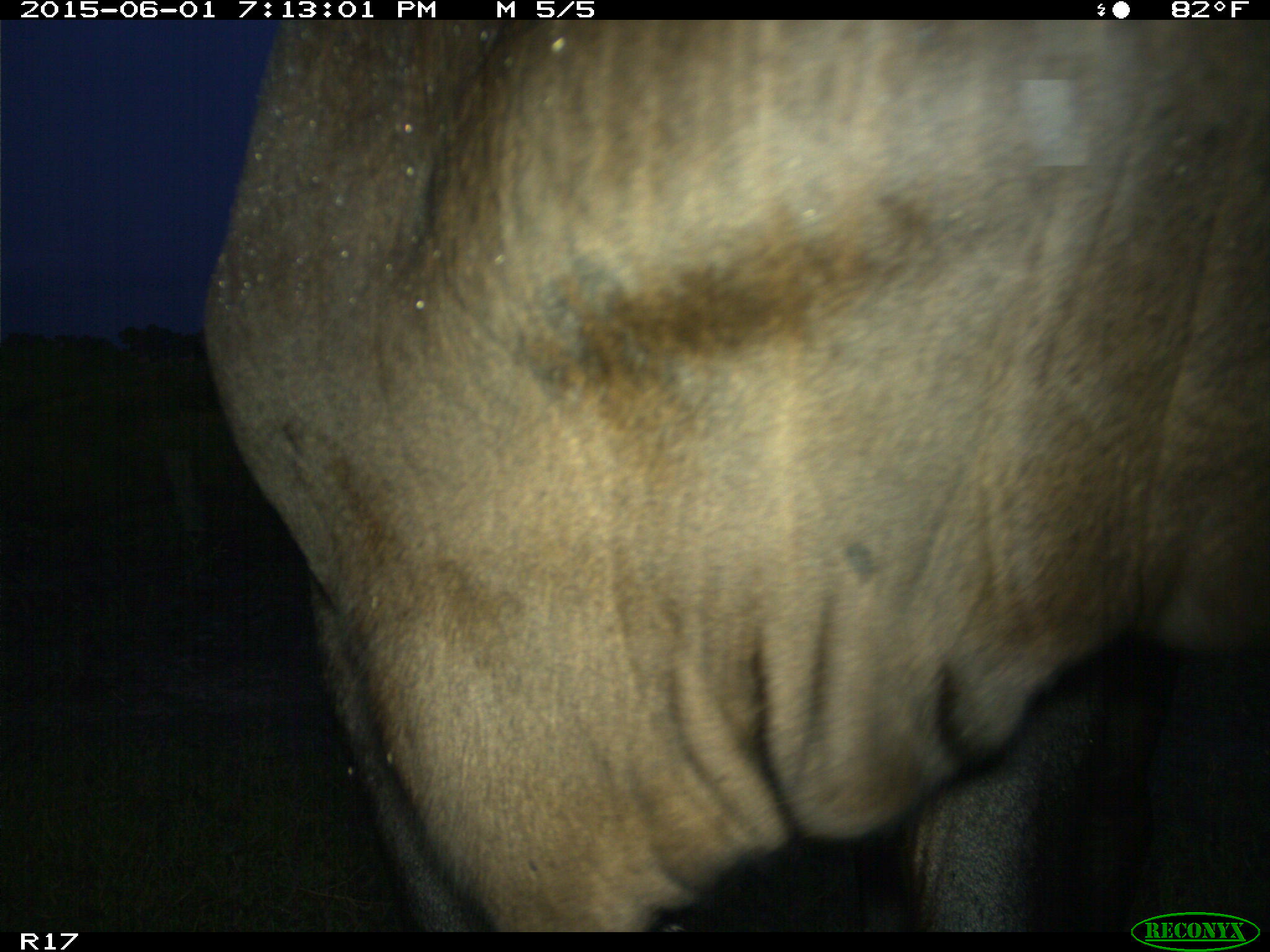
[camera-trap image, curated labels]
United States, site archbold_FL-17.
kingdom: Animalia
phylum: Chordata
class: Mammalia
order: Artiodactyla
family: Bovidae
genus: Bos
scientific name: Bos taurus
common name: domestic cow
Bos taurus (domestic cow).